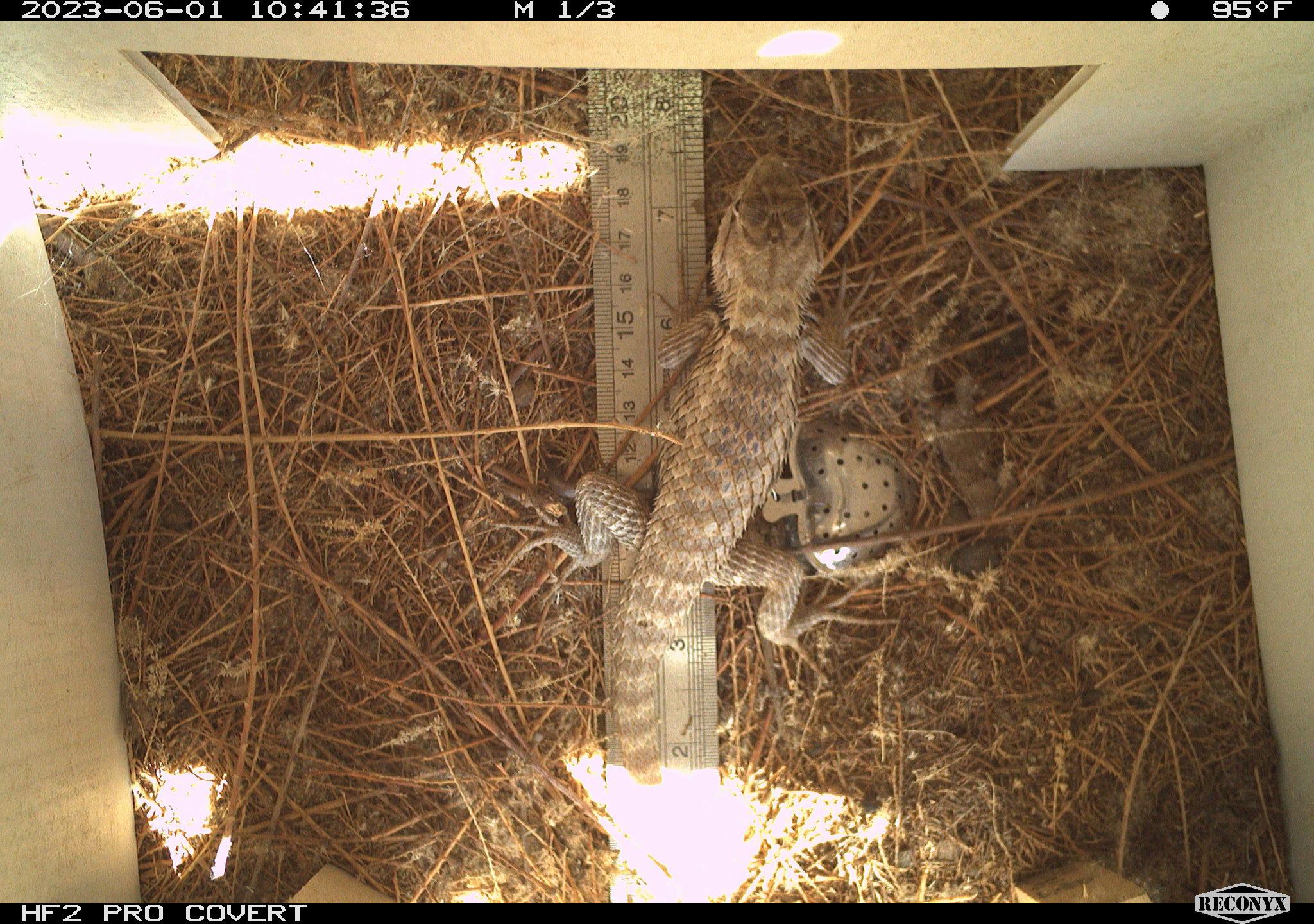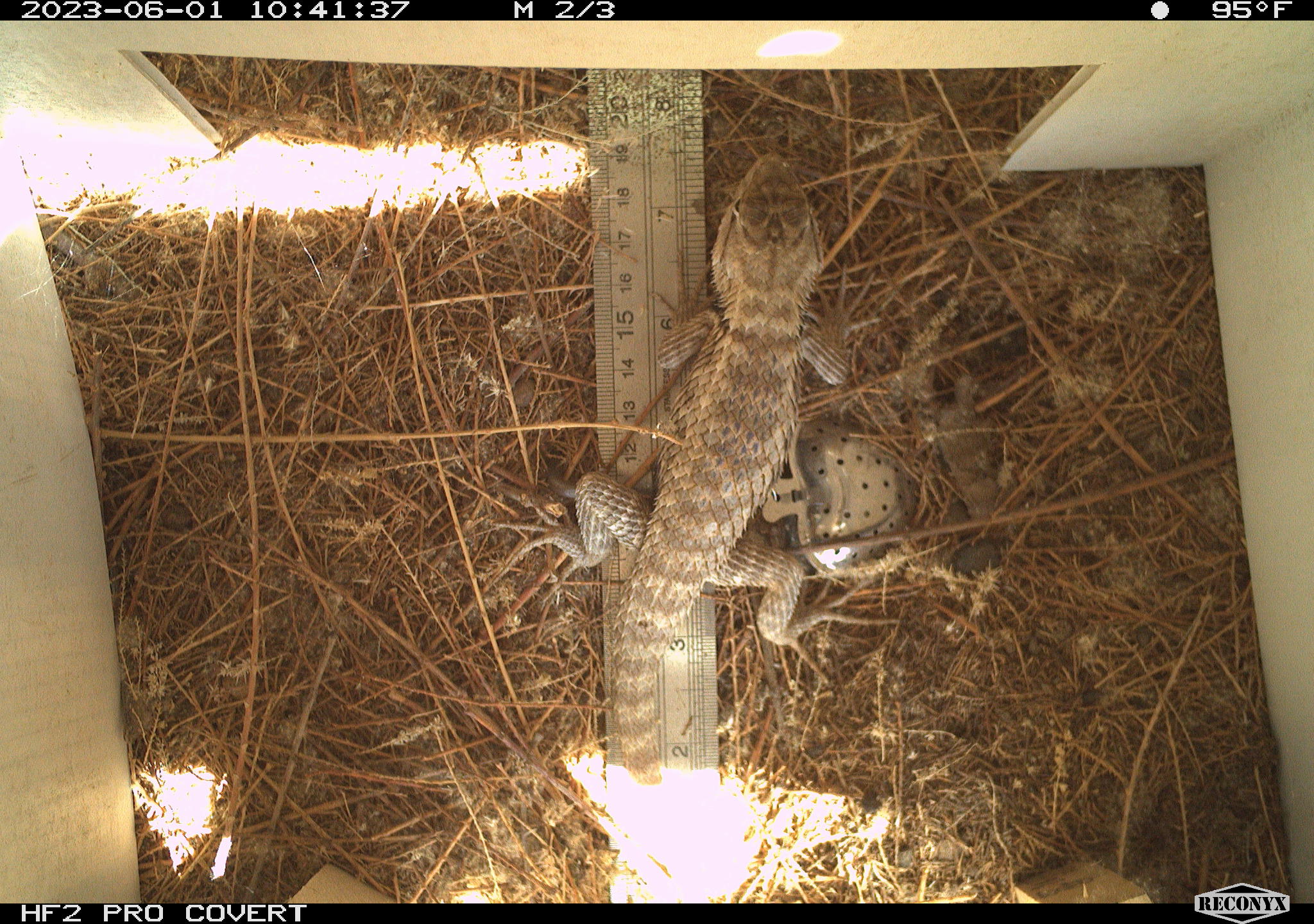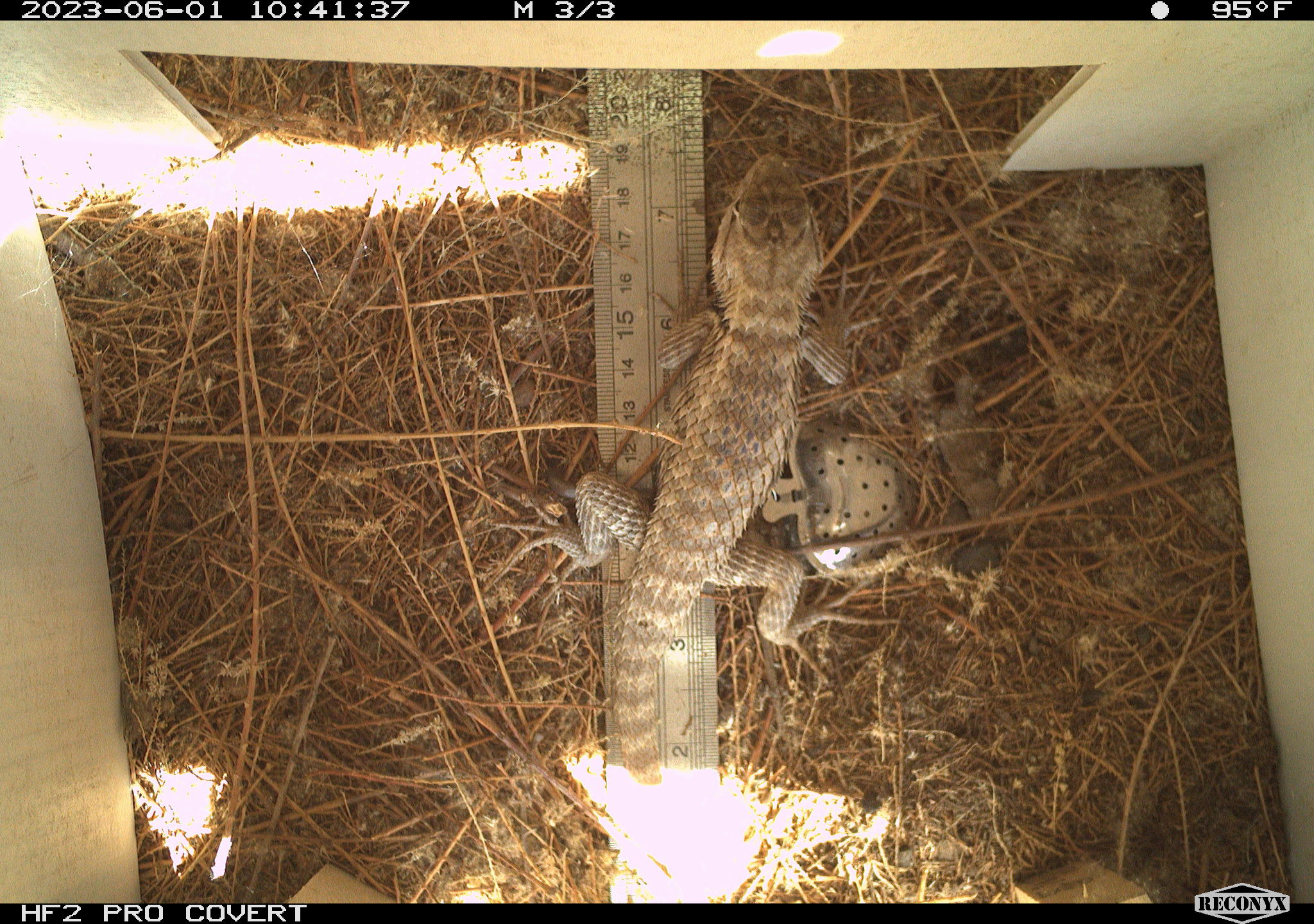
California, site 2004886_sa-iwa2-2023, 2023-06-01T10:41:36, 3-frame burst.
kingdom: Animalia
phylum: Chordata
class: Reptilia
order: Squamata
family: Phrynosomatidae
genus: Sceloporus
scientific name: Sceloporus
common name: spiny lizards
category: sceloporus species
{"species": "sceloporus species (spiny lizards) (Sceloporus)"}